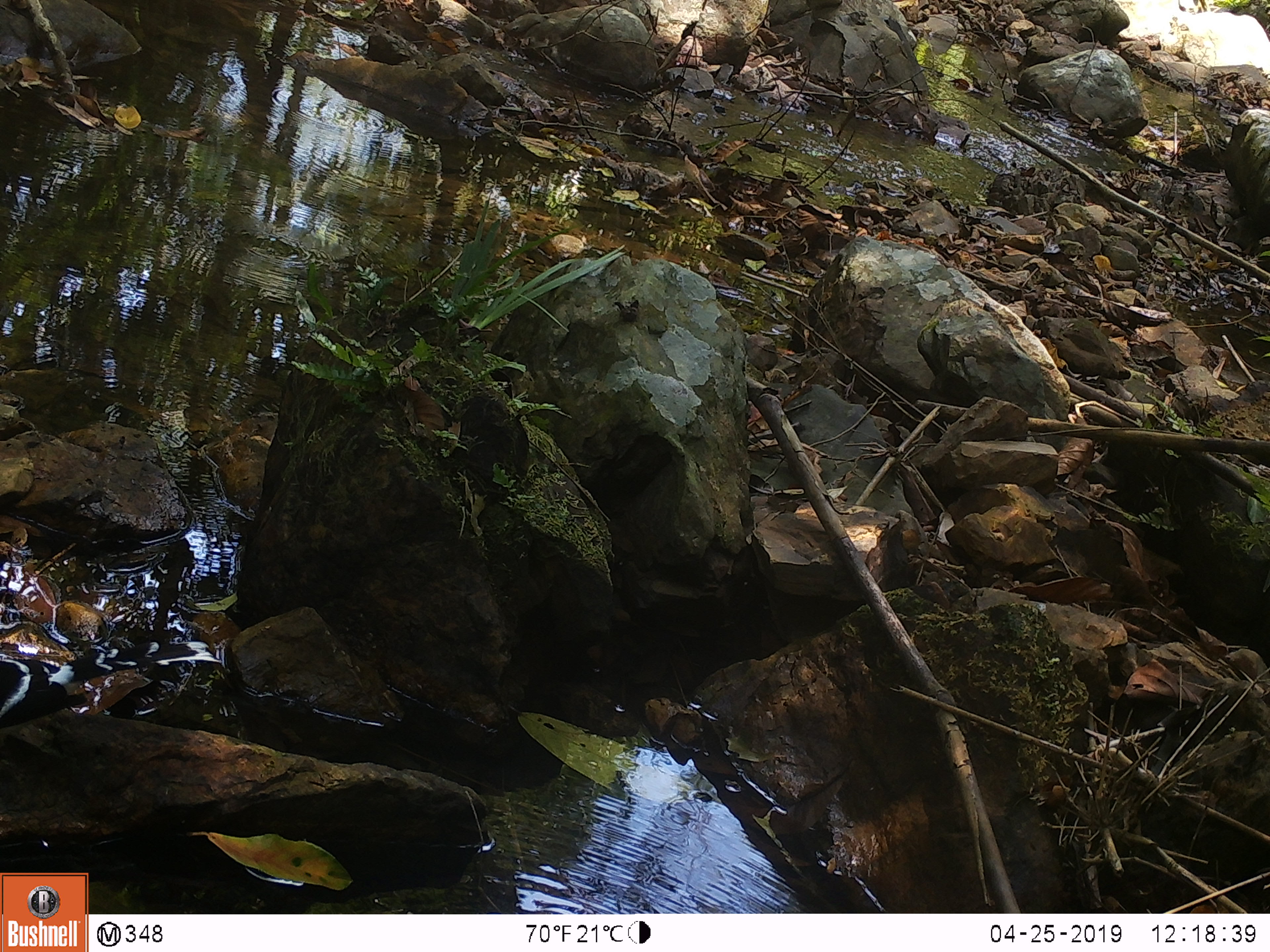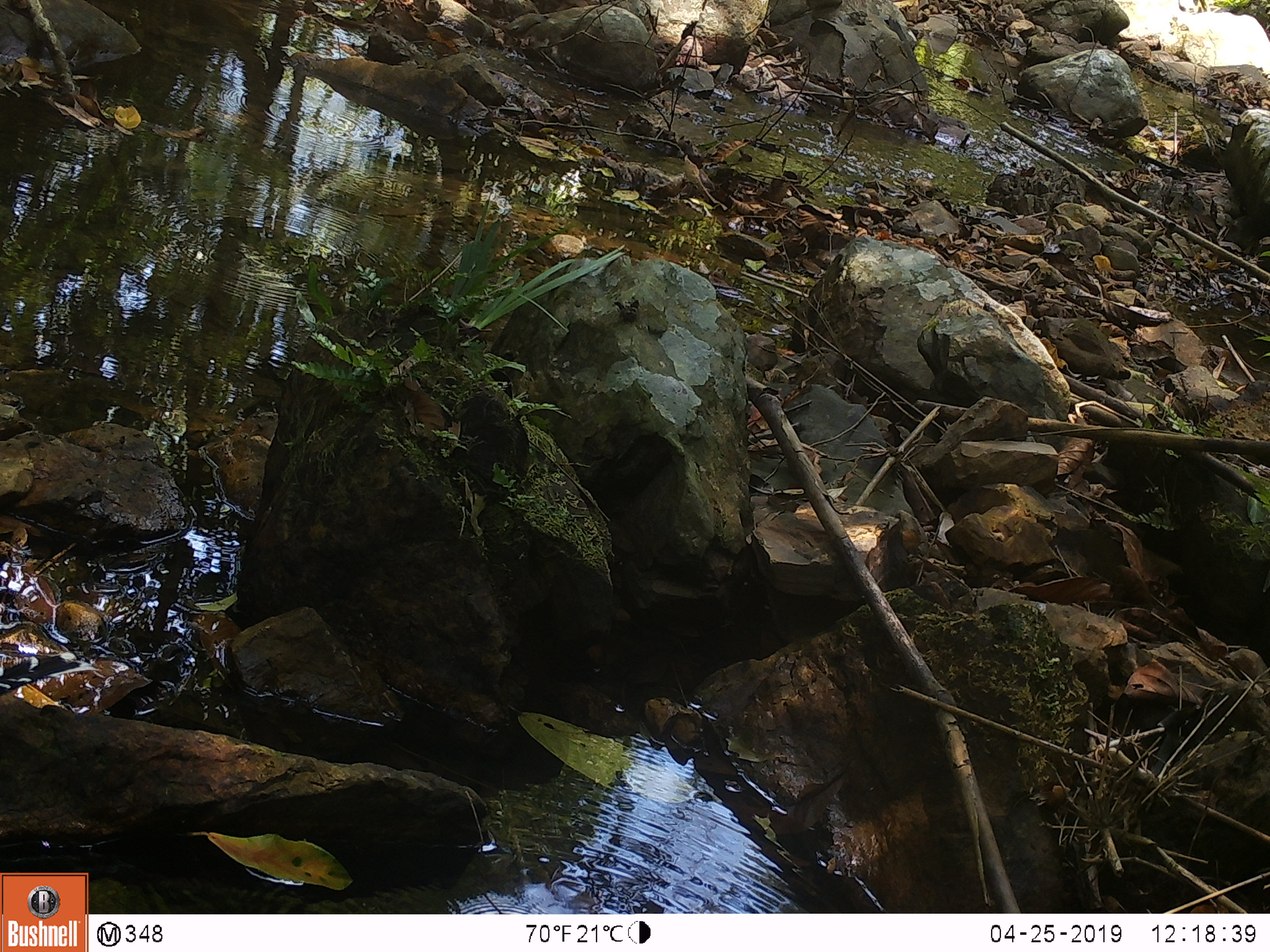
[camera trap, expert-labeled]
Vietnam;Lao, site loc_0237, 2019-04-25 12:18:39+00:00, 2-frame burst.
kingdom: Animalia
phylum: Chordata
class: Aves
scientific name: Aves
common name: bird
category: unidentified bird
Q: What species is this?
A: Unidentified bird (bird) (Aves).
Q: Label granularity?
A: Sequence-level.